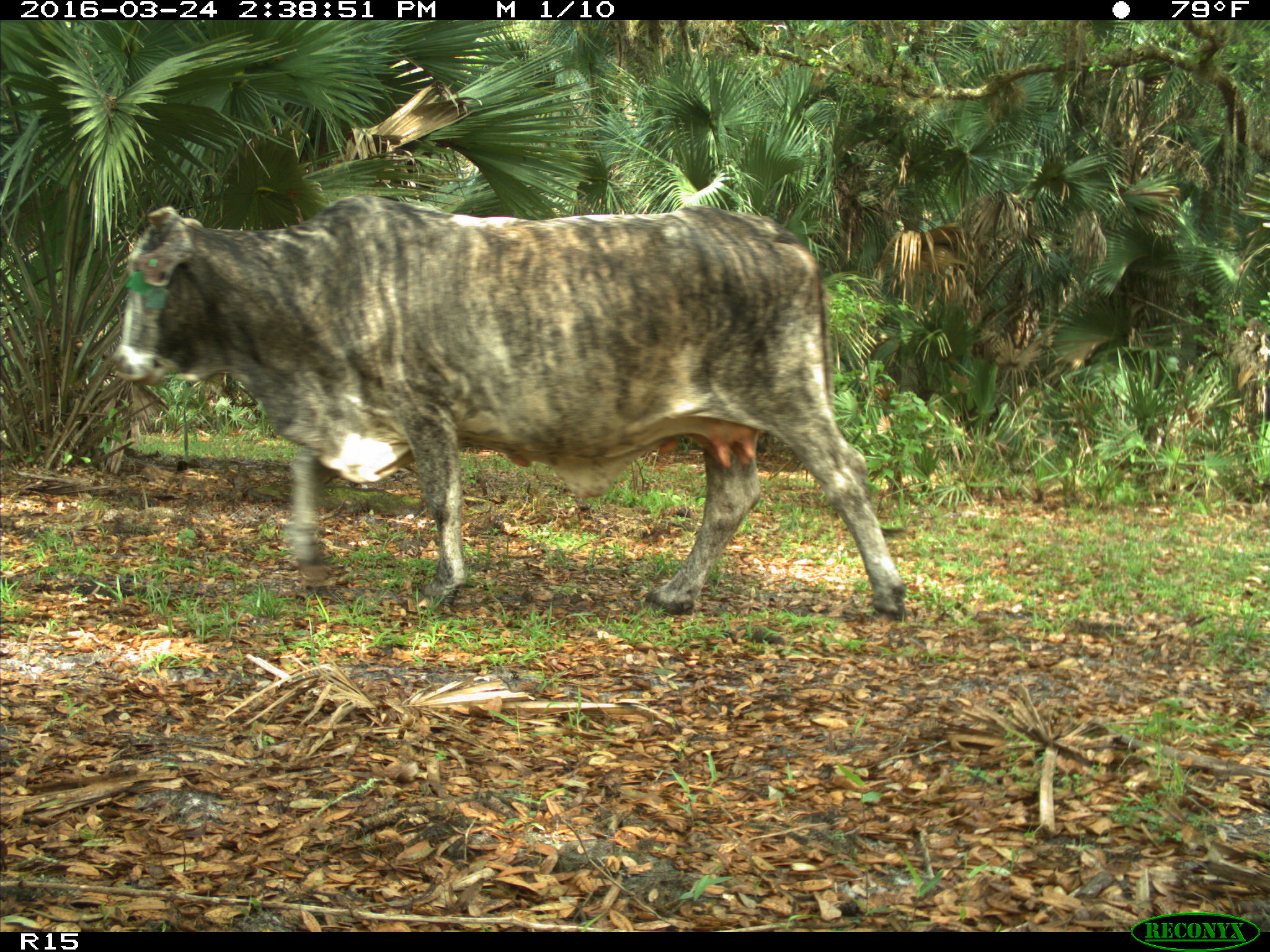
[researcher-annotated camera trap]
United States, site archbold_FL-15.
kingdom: Animalia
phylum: Chordata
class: Mammalia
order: Artiodactyla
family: Bovidae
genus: Bos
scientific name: Bos taurus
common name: domestic cow